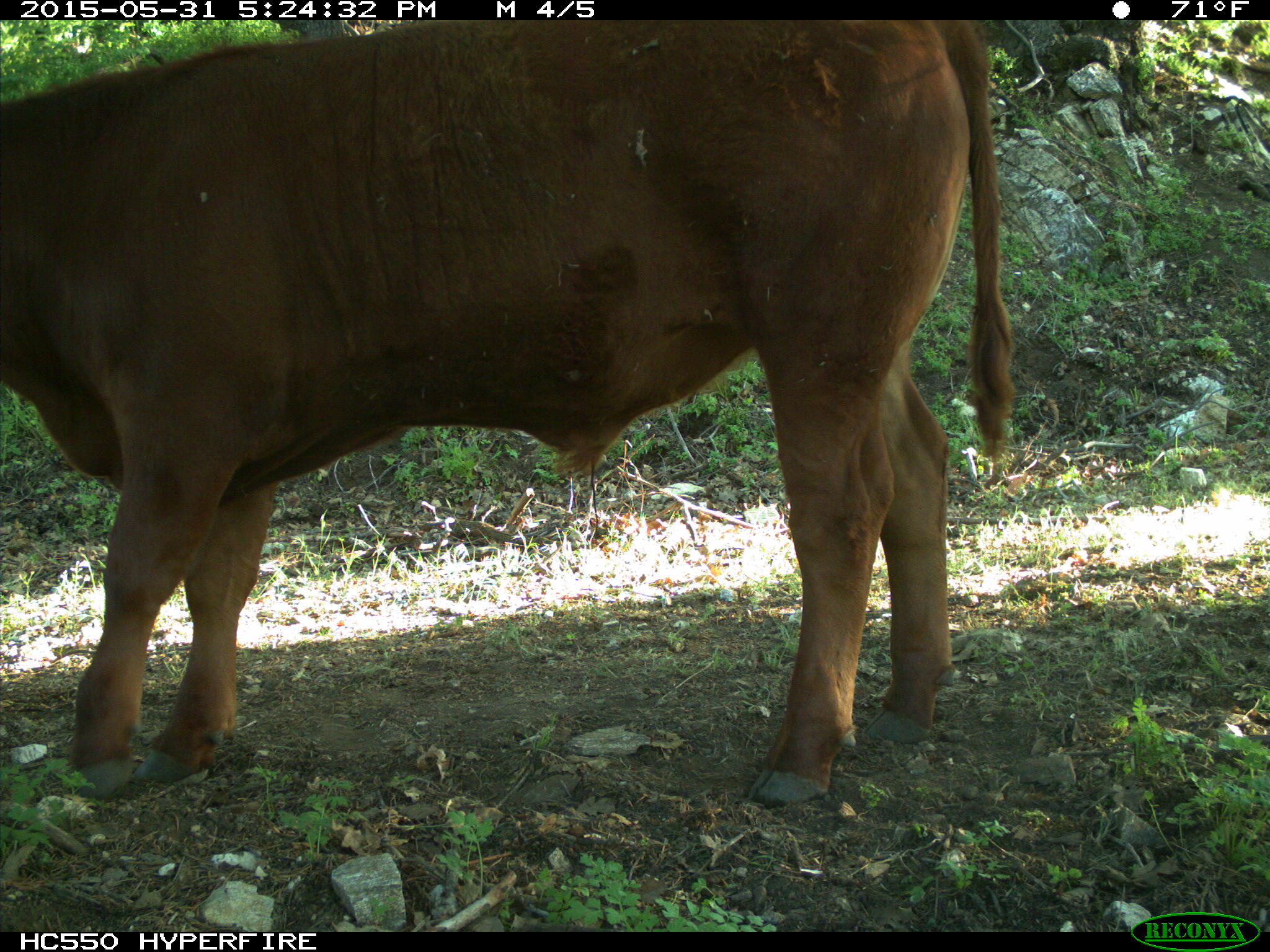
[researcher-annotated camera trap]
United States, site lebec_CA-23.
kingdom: Animalia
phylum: Chordata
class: Mammalia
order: Artiodactyla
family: Bovidae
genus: Bos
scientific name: Bos taurus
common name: domestic cow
Bos taurus (domestic cow).